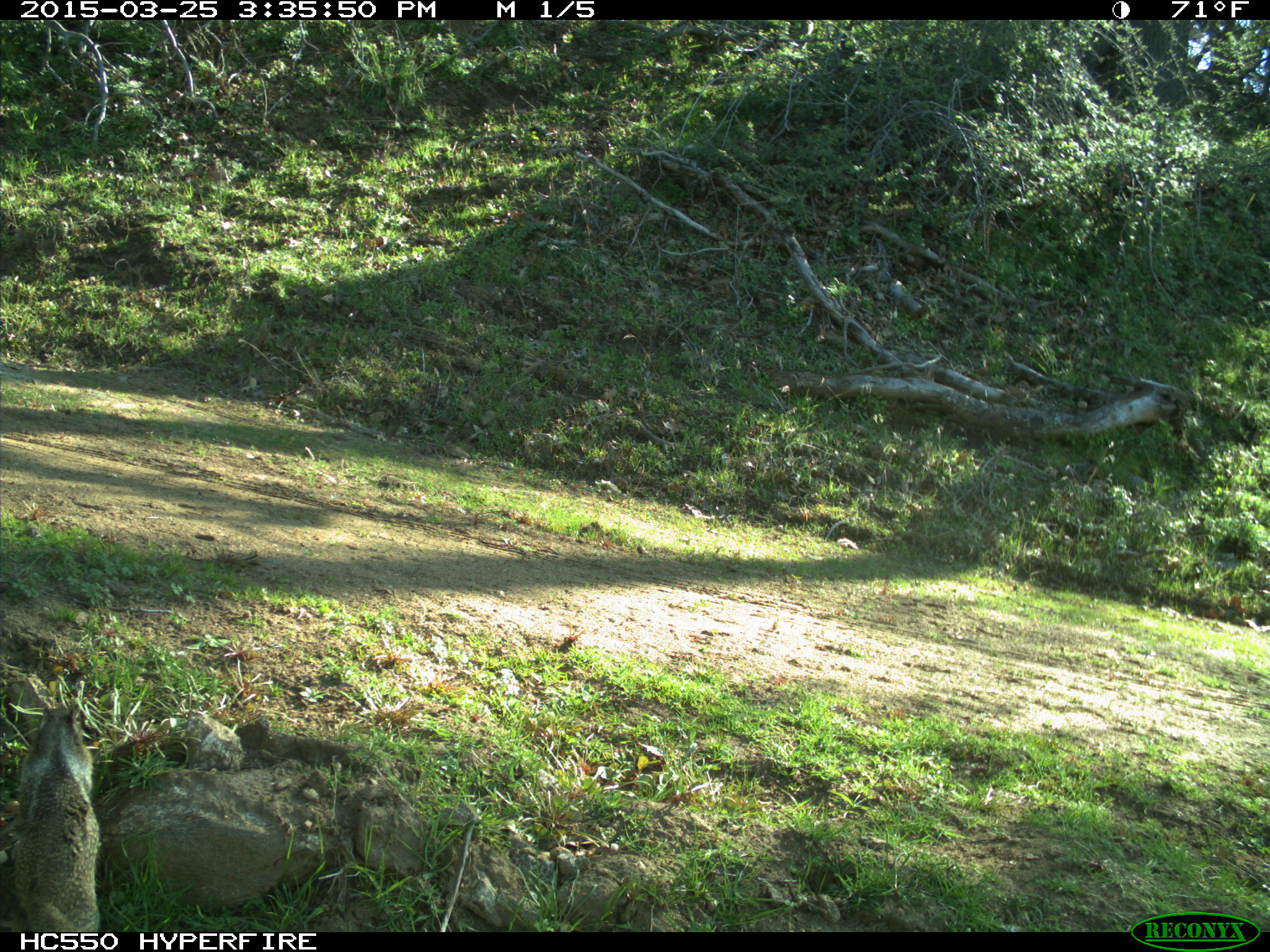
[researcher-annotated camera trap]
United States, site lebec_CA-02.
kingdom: Animalia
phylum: Chordata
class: Mammalia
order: Rodentia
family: Sciuridae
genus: Otospermophilus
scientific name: Otospermophilus beecheyi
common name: california ground squirrel